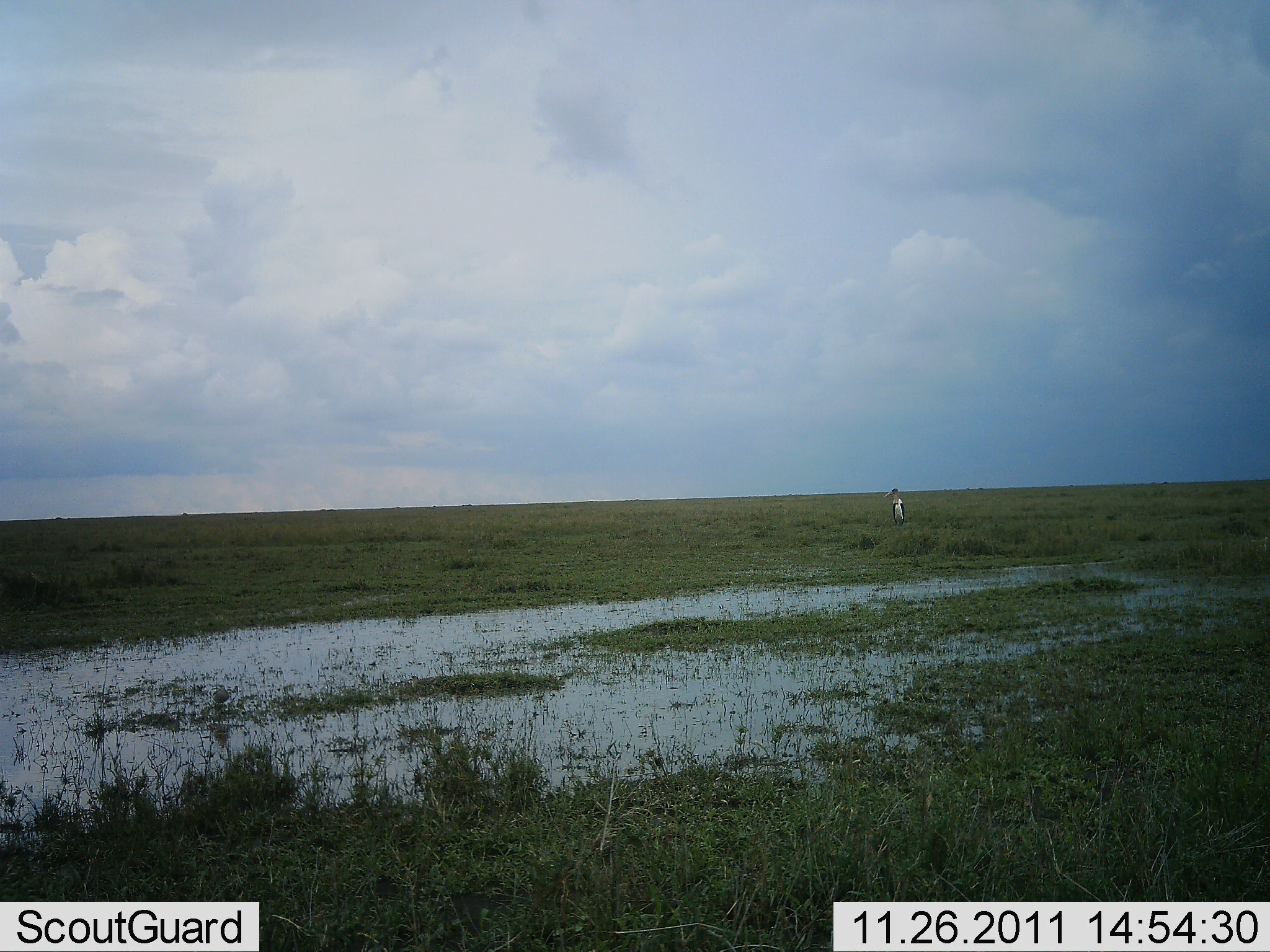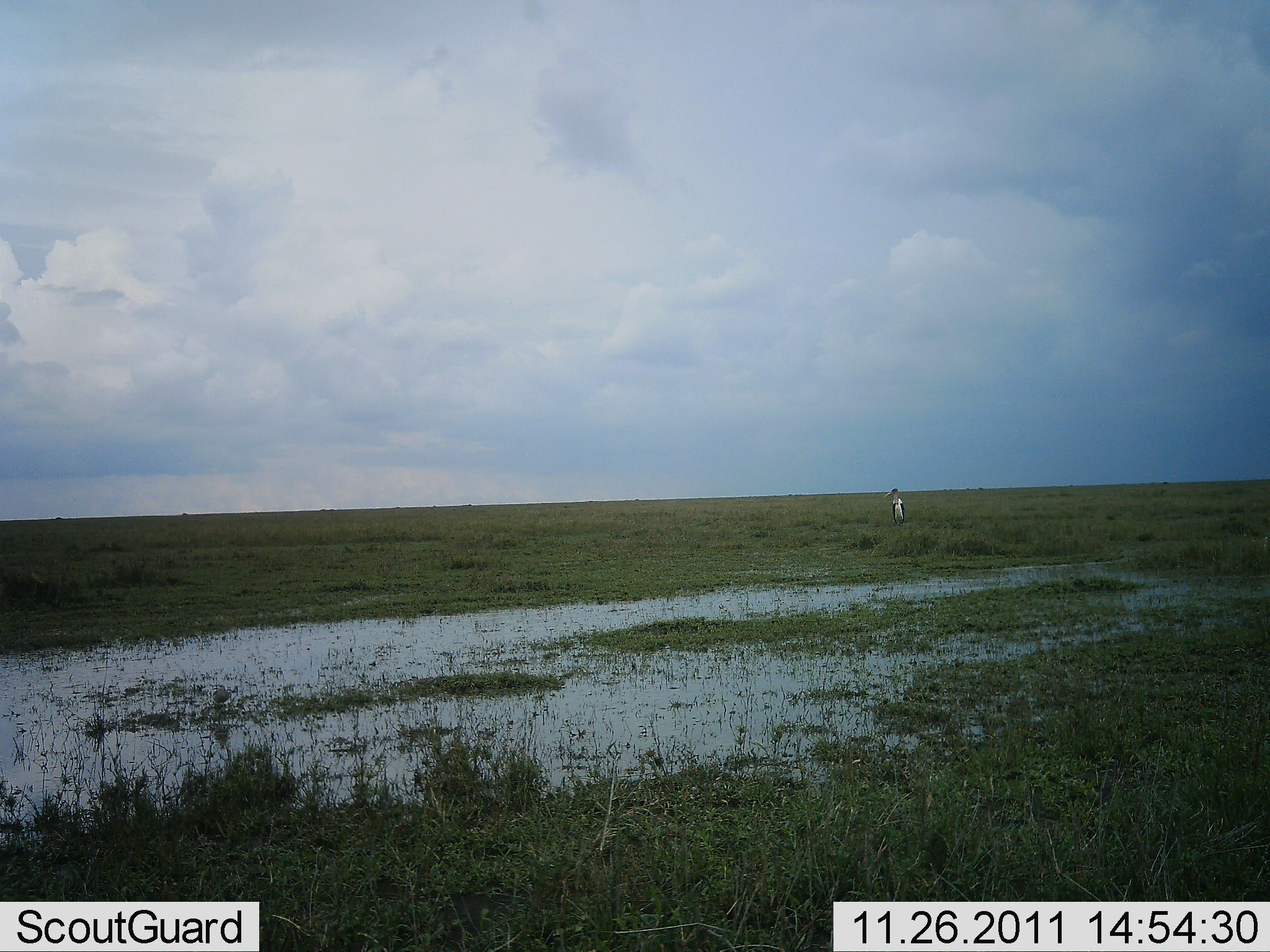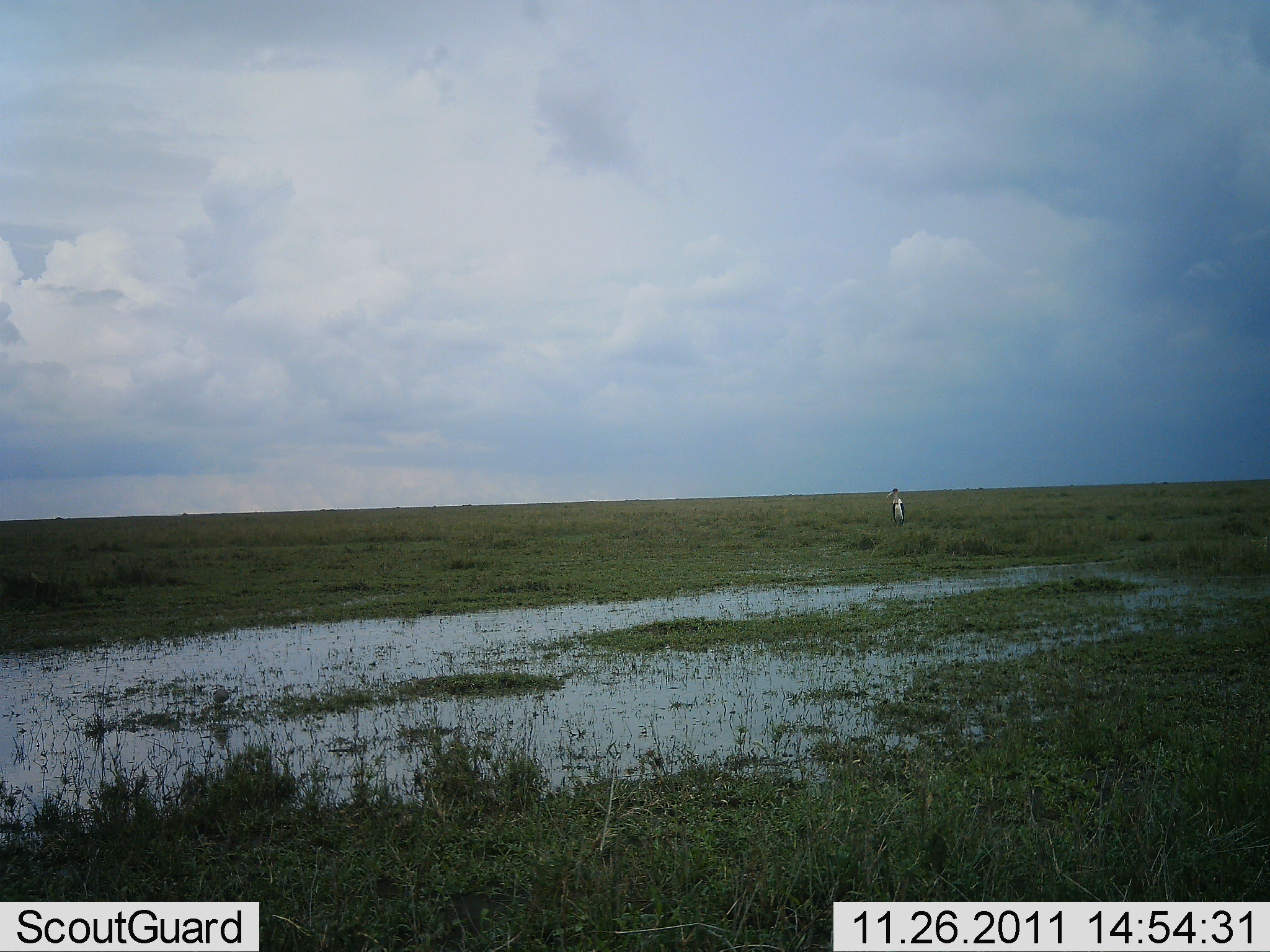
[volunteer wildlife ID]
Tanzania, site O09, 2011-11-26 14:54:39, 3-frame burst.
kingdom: Animalia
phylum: Chordata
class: Aves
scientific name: Aves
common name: bird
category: otherbird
Otherbird (bird) (Aves), count 1. Behavior (volunteer vote fractions): standing 100%, resting 0%, moving 0%, interacting 0%. Young present (vote fraction): 0%. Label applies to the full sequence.